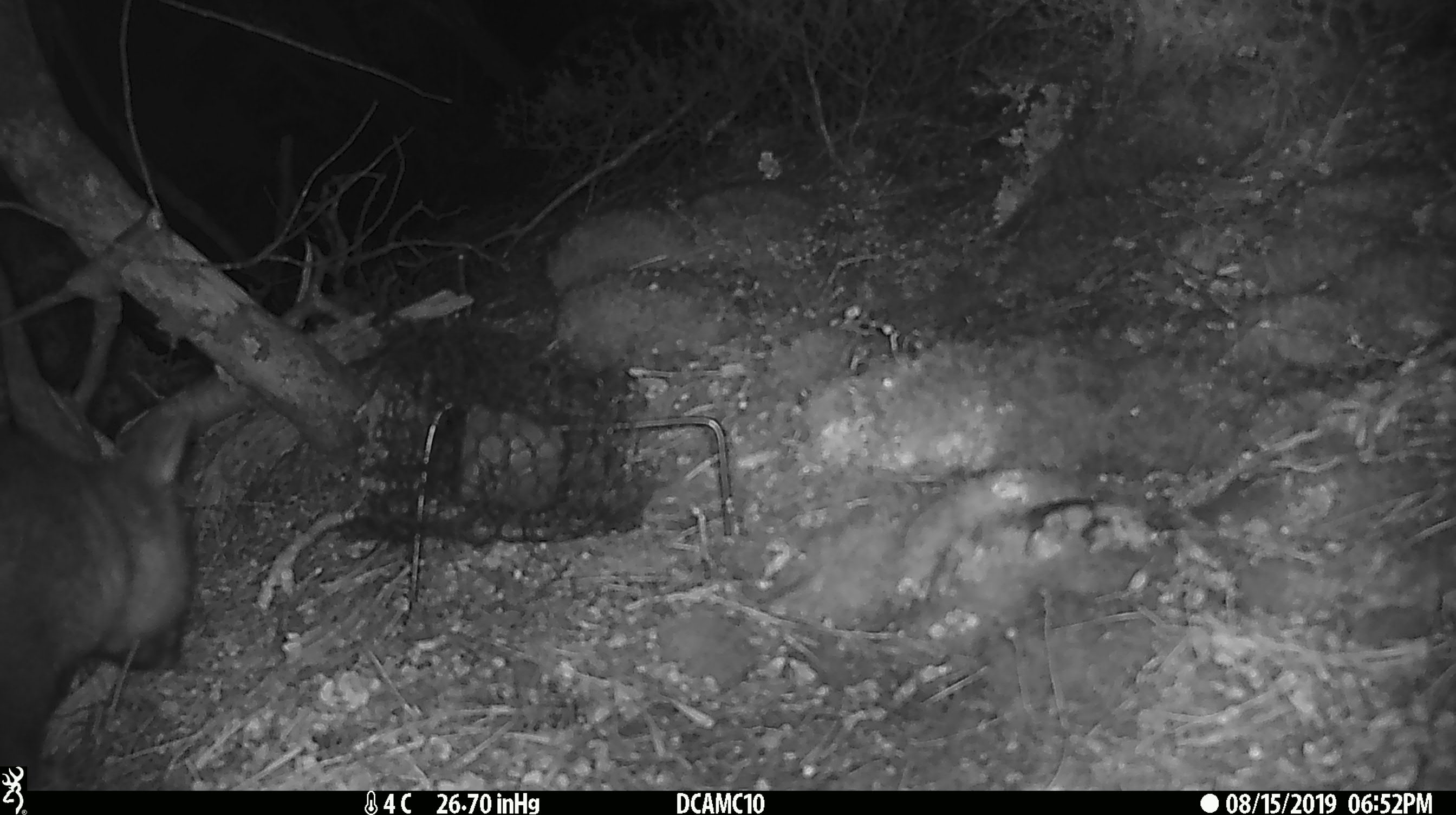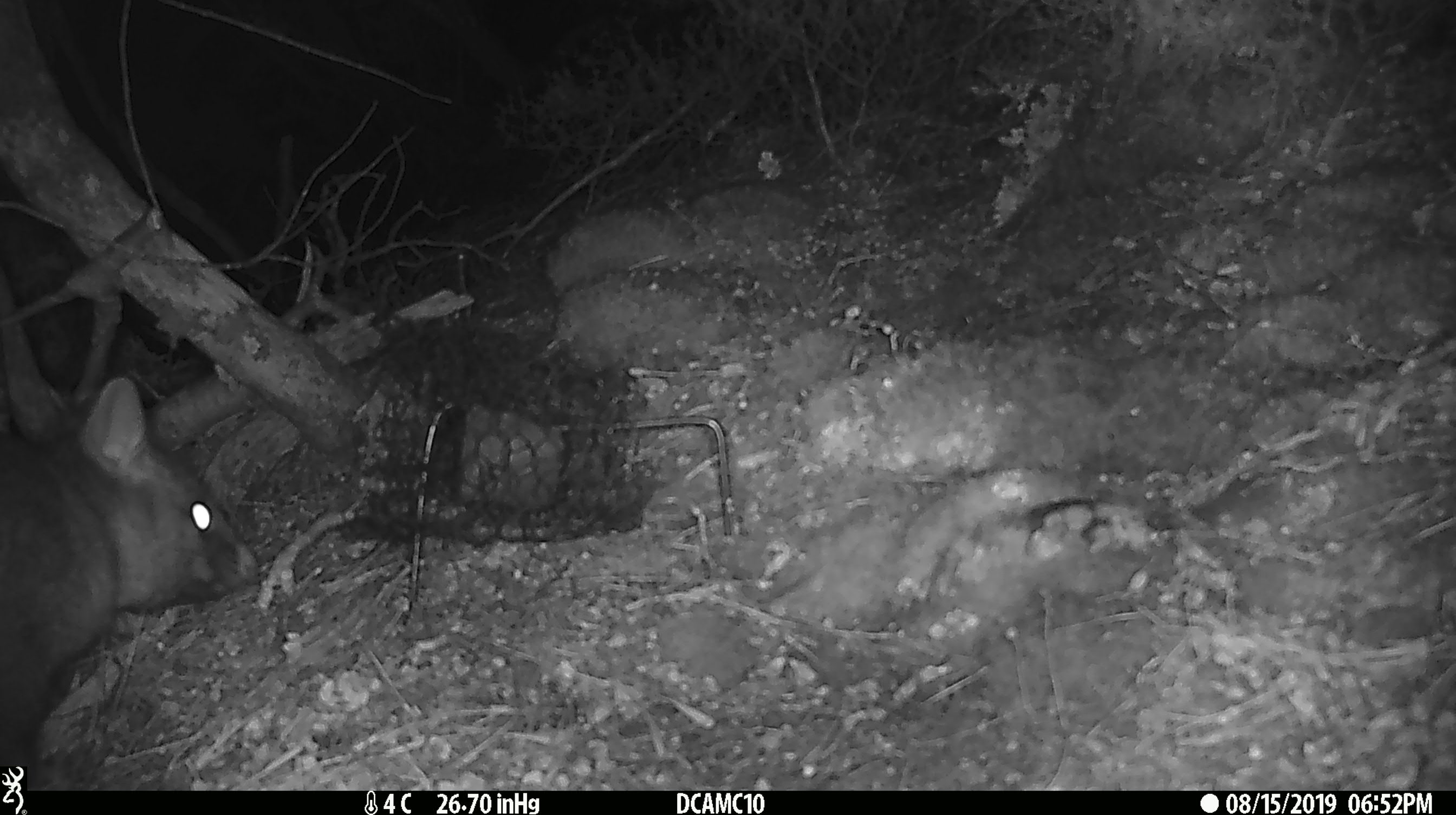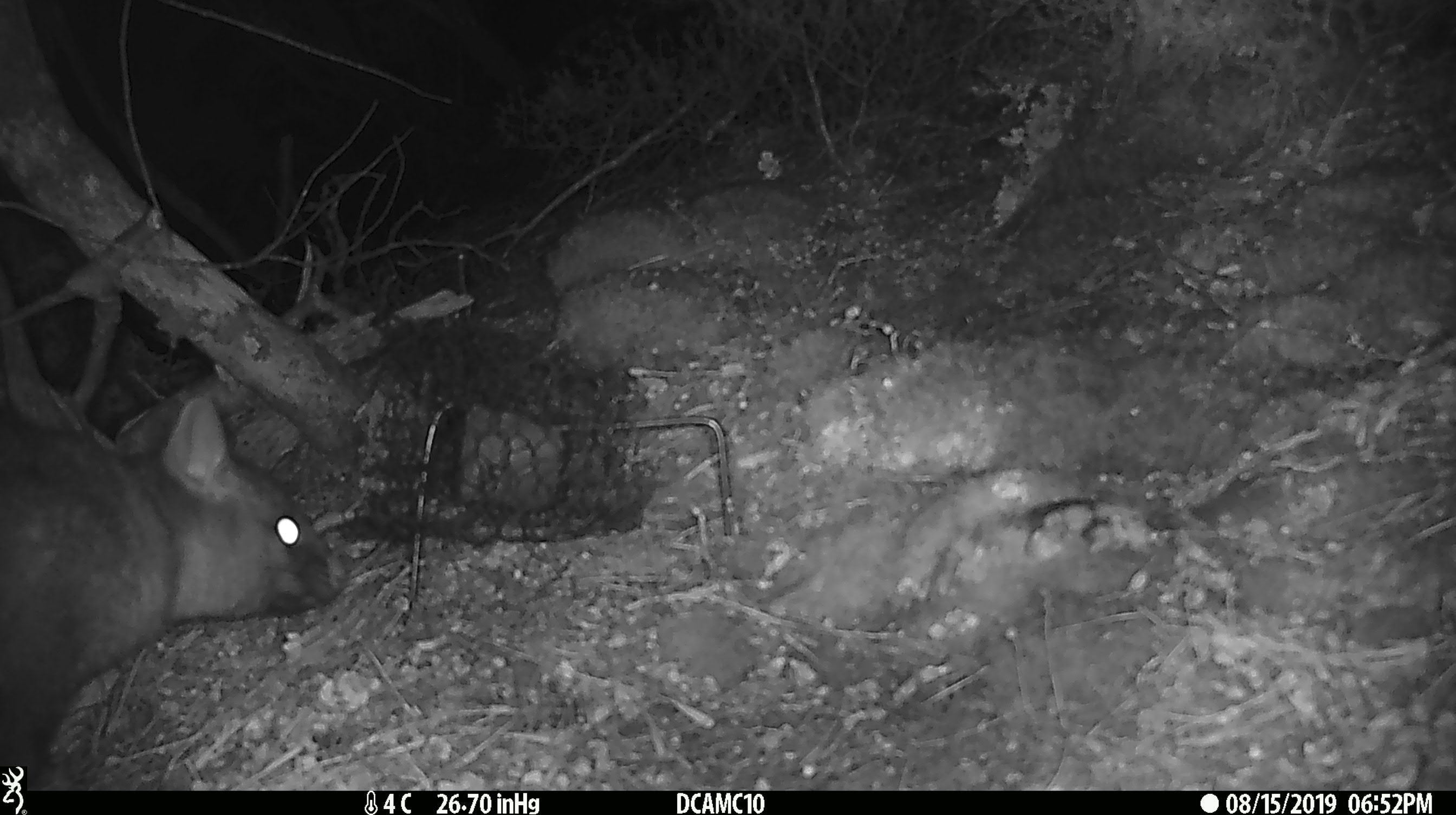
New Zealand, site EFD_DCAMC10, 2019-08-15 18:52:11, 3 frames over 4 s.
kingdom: Animalia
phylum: Chordata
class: Mammalia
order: Diprotodontia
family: Phalangeridae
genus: Trichosurus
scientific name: Trichosurus vulpecula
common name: common brushtail possum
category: possum